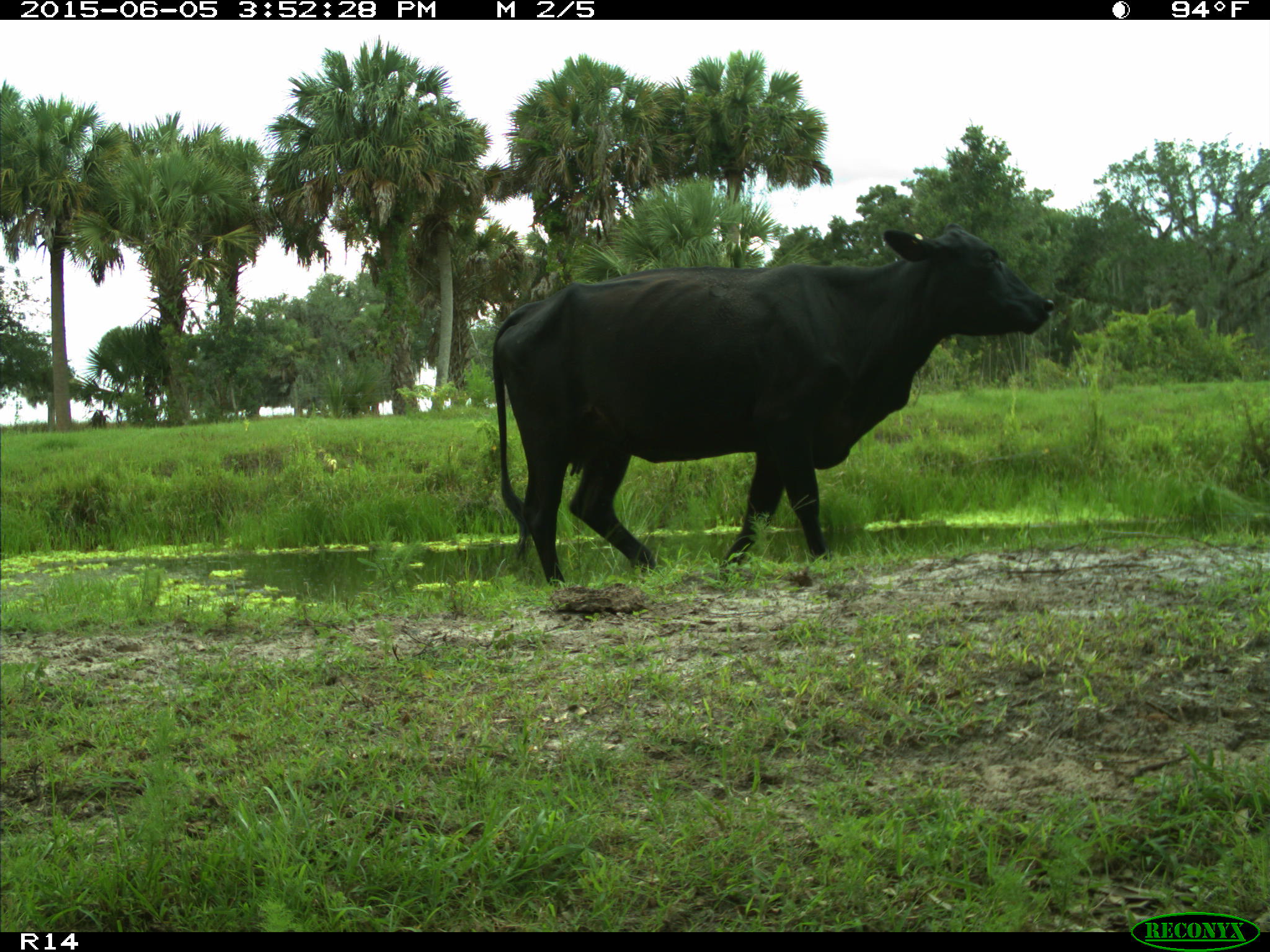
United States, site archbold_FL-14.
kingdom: Animalia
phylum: Chordata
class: Mammalia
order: Artiodactyla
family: Bovidae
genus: Bos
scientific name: Bos taurus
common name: domestic cow